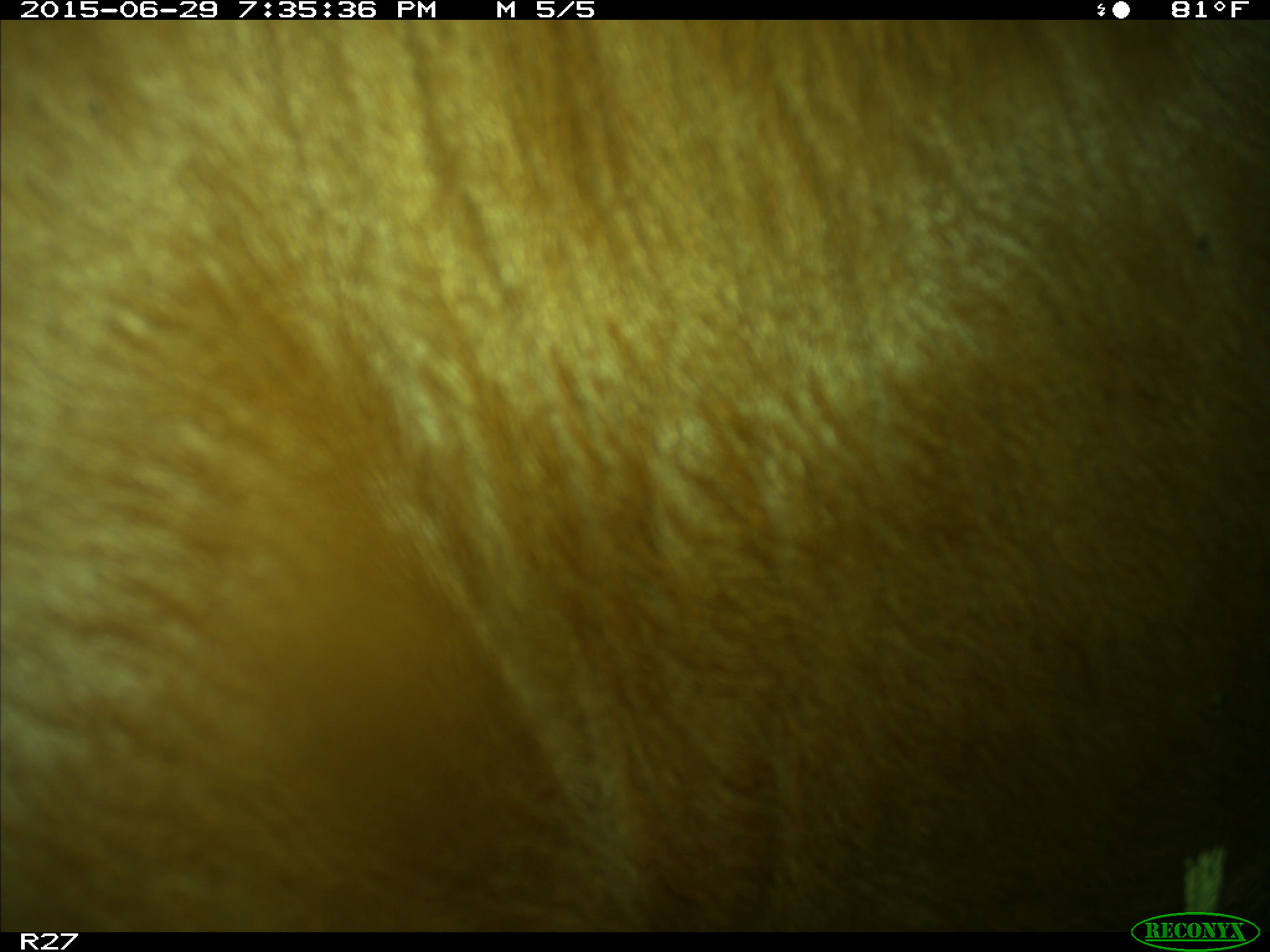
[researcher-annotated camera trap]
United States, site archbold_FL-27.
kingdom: Animalia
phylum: Chordata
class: Mammalia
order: Artiodactyla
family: Bovidae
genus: Bos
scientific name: Bos taurus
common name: domestic cow